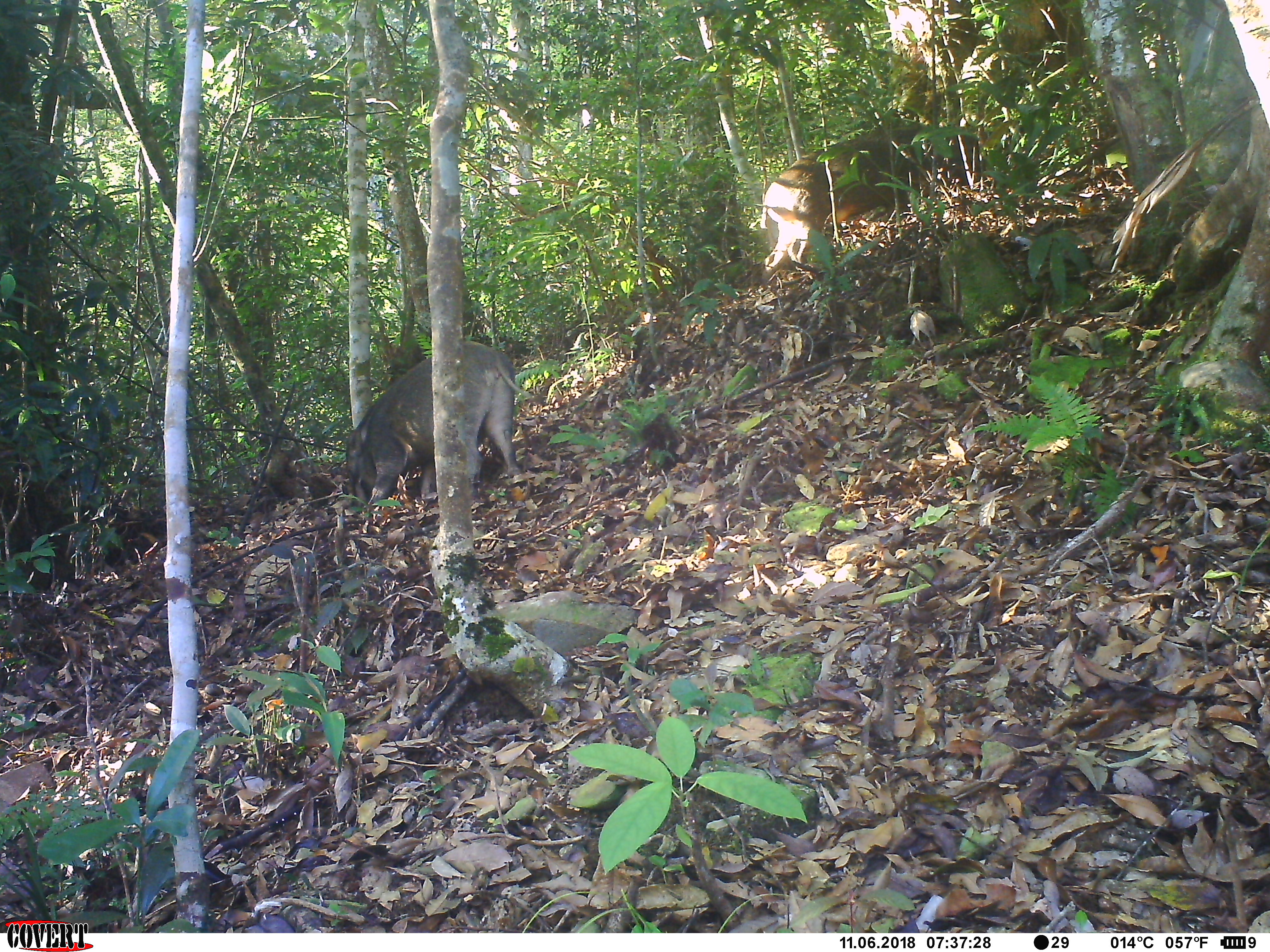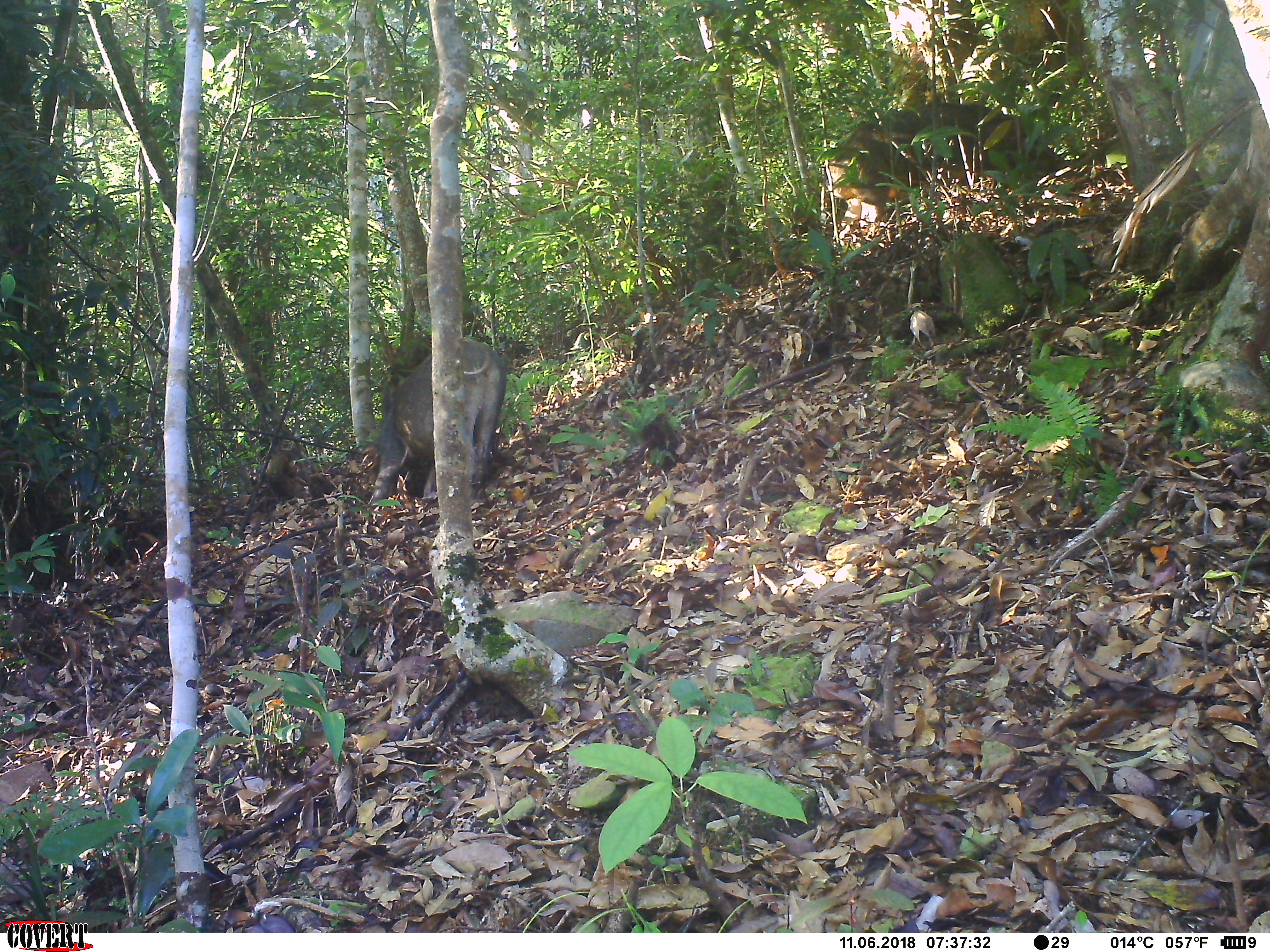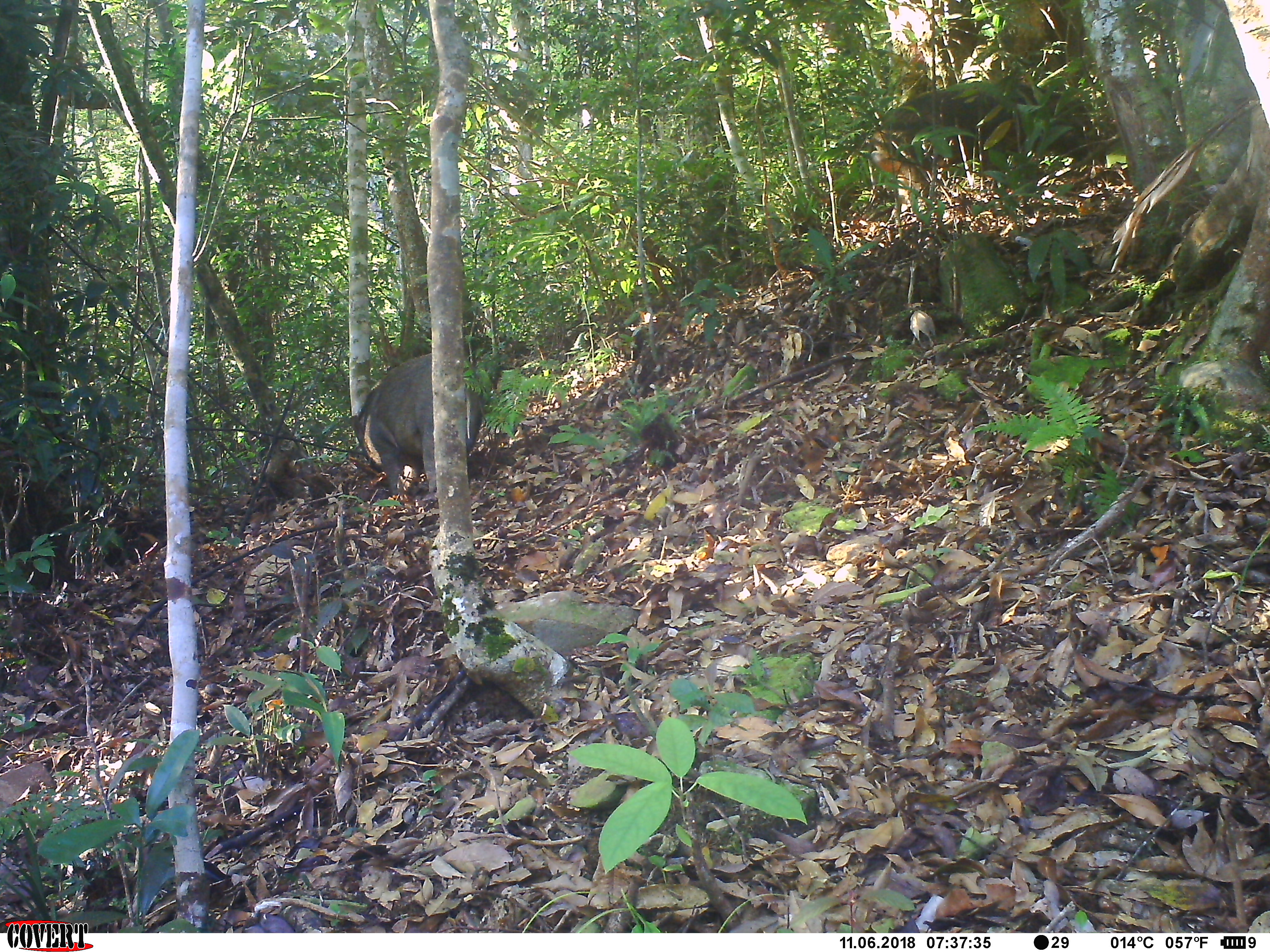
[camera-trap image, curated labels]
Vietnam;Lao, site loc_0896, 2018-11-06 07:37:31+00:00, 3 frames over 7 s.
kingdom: Animalia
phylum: Chordata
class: Mammalia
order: Artiodactyla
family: Suidae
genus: Sus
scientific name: Sus scrofa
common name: eurasian wild pig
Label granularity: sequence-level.